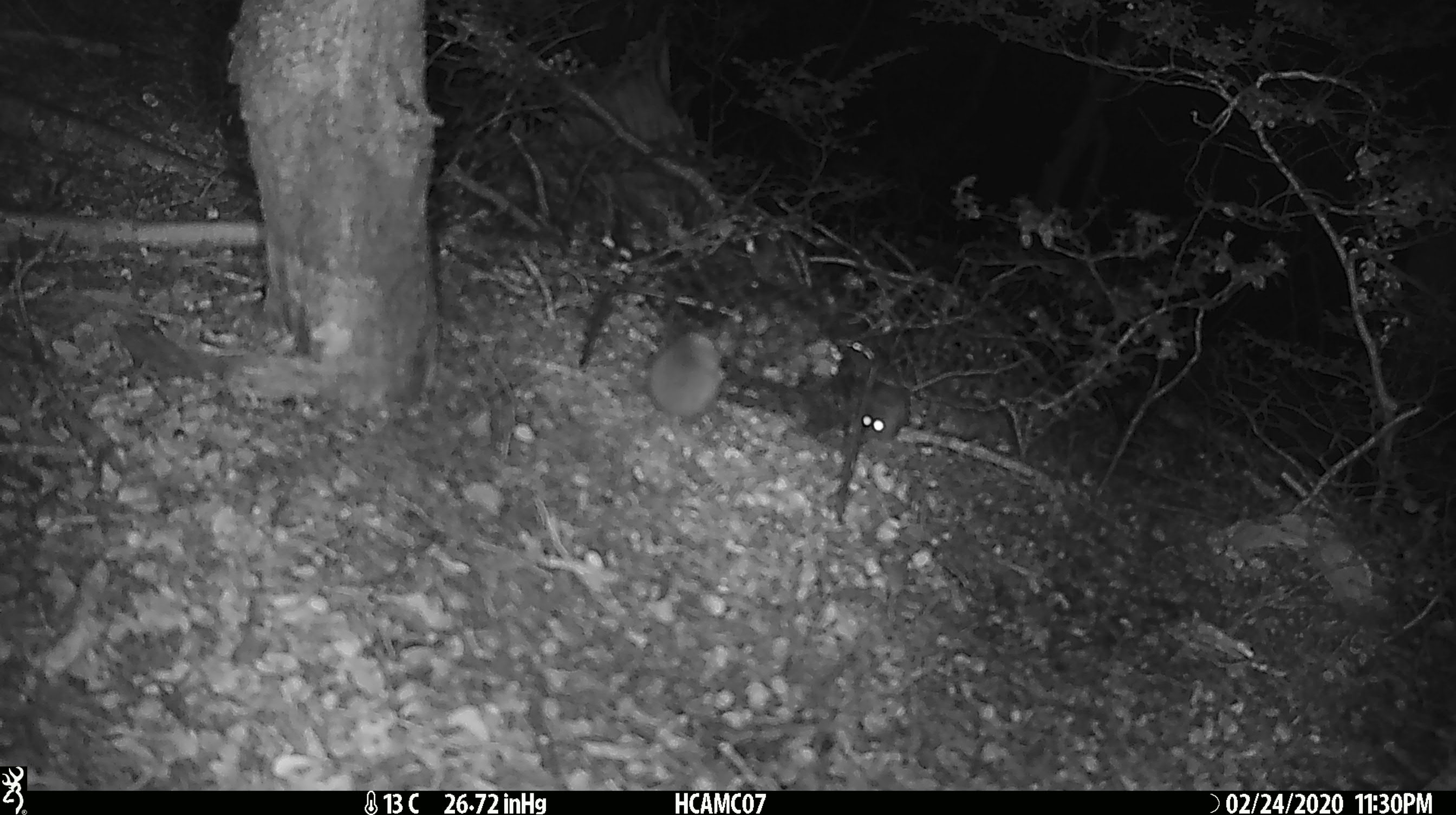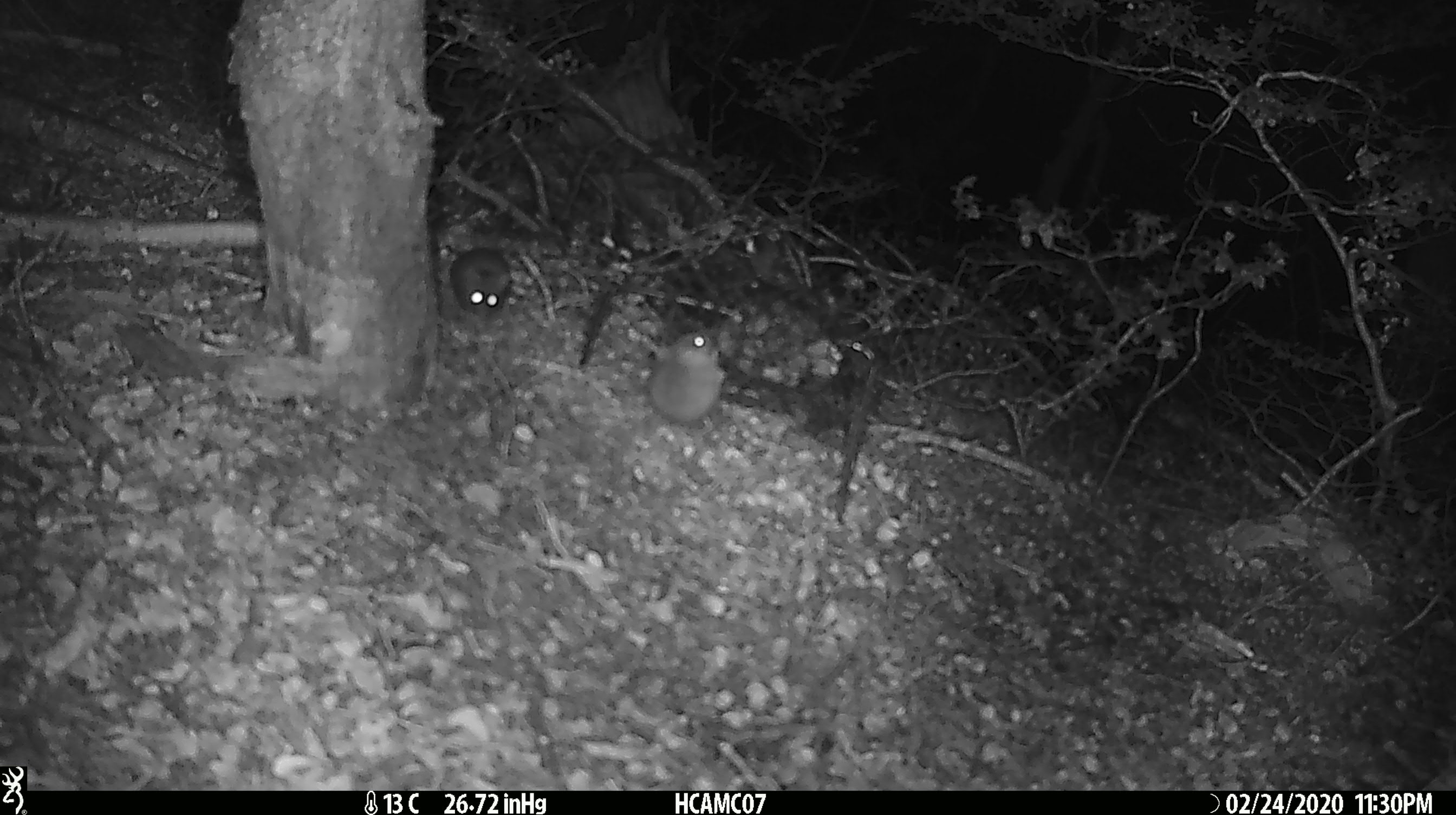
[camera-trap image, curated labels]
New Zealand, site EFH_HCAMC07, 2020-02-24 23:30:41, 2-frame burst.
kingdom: Animalia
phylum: Chordata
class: Mammalia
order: Rodentia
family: Muridae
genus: Mus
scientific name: Mus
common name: mouse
Mouse (Mus).